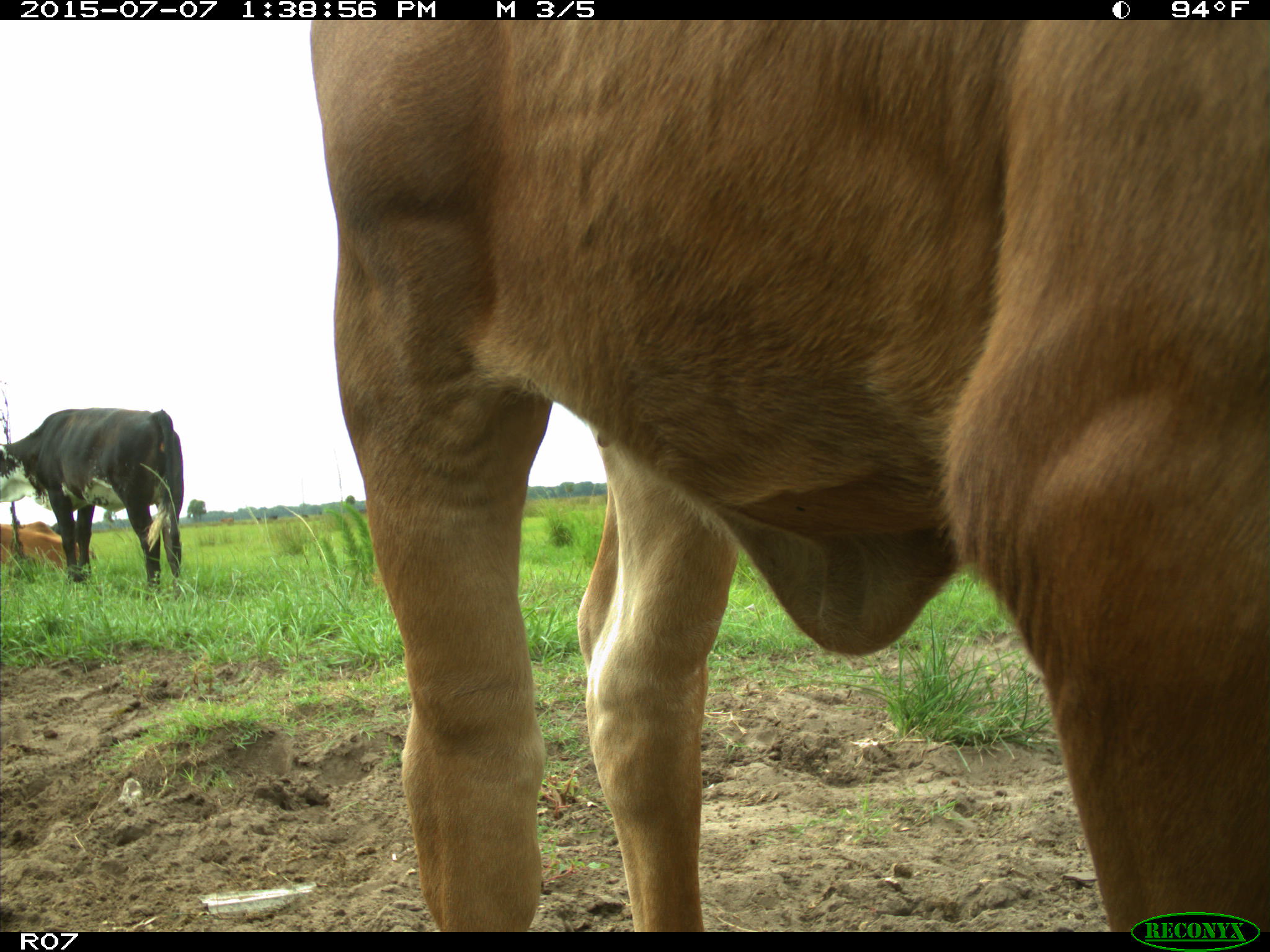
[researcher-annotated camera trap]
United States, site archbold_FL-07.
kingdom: Animalia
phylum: Chordata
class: Mammalia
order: Artiodactyla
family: Bovidae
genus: Bos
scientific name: Bos taurus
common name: domestic cow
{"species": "Bos taurus (domestic cow)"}